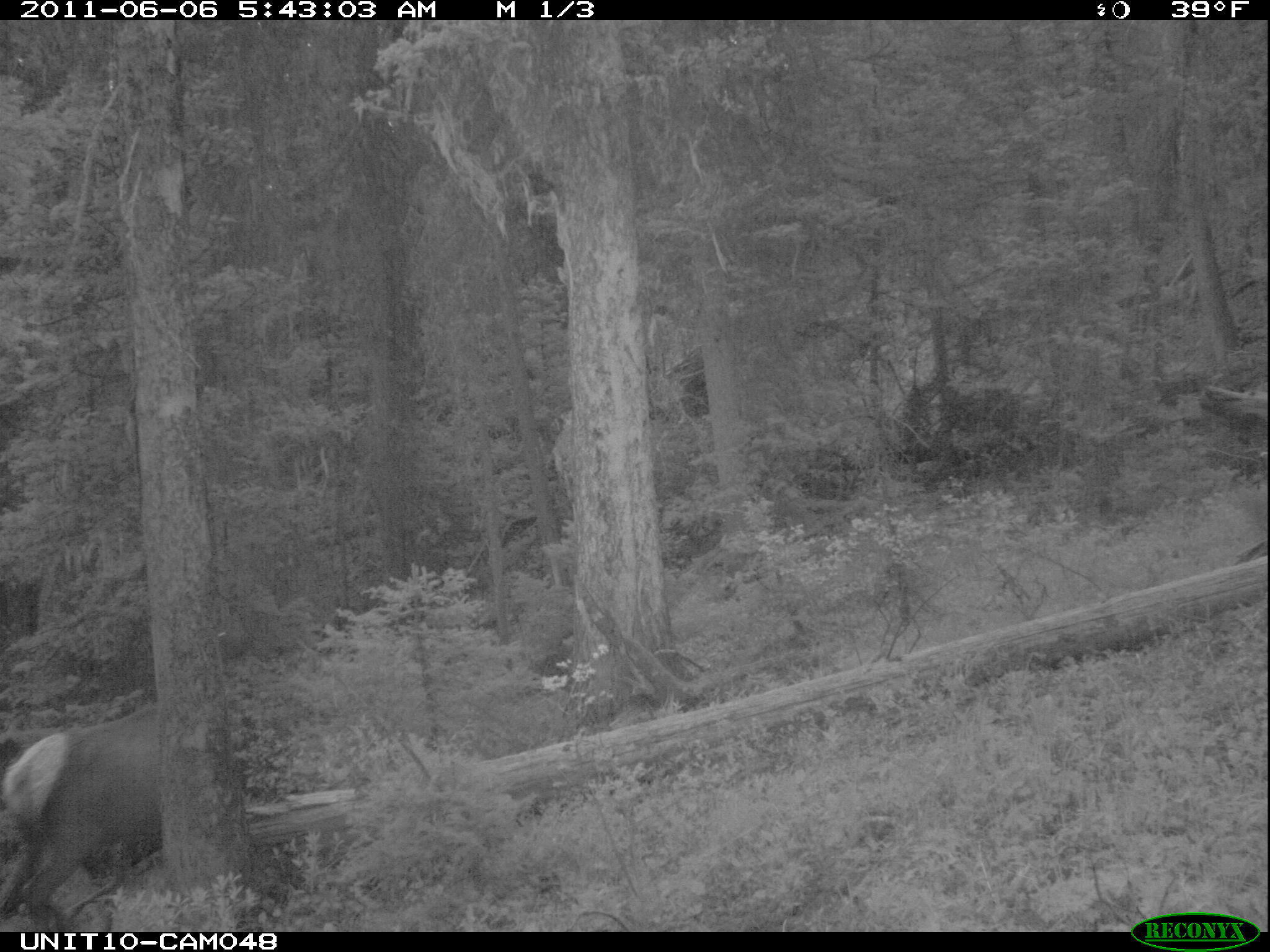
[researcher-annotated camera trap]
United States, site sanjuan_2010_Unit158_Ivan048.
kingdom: Animalia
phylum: Chordata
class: Mammalia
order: Artiodactyla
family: Cervidae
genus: Cervus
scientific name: Cervus elaphus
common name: red deer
Cervus elaphus (red deer).